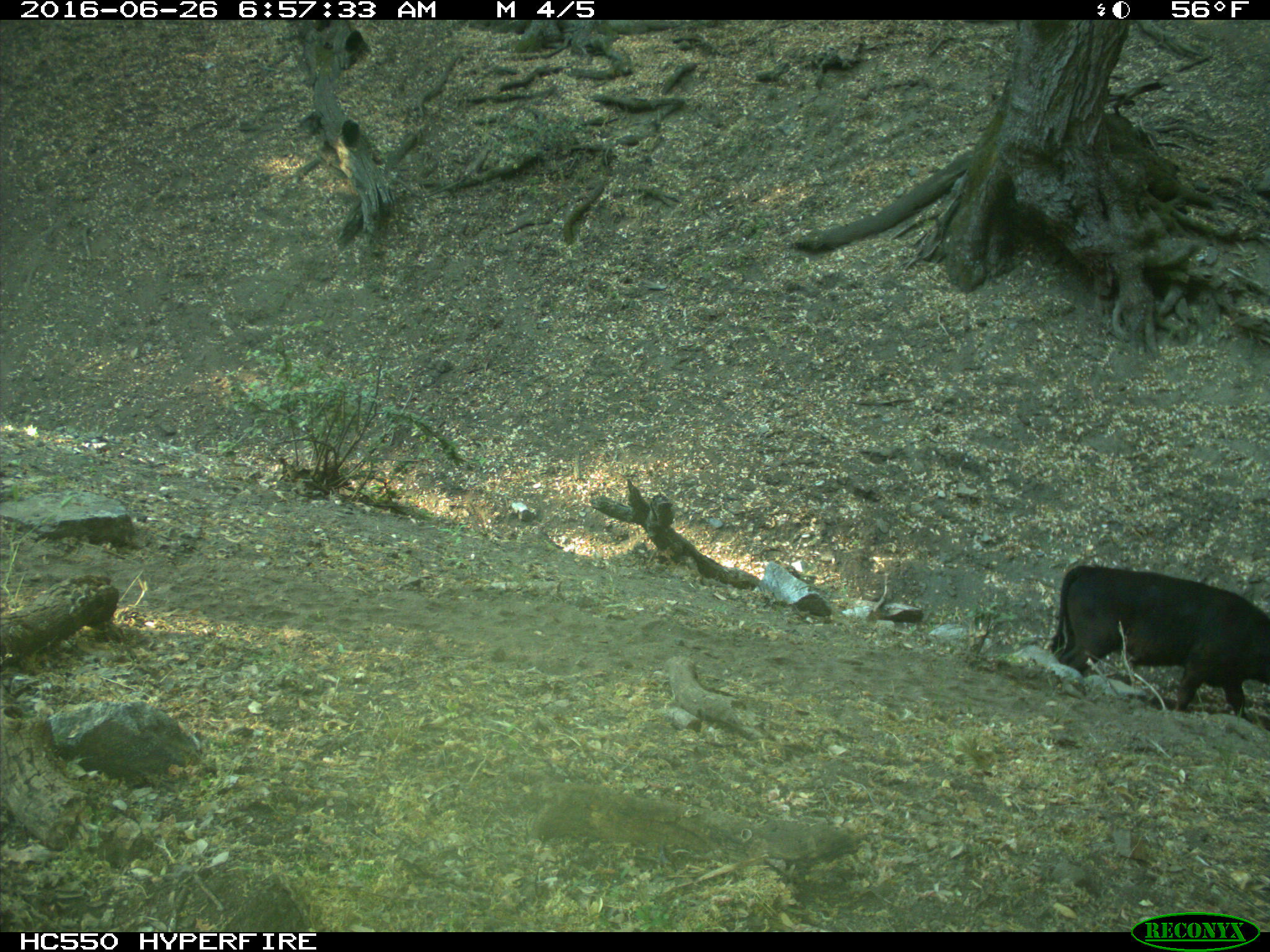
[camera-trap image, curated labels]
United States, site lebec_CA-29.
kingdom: Animalia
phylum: Chordata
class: Mammalia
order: Artiodactyla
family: Bovidae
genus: Bos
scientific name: Bos taurus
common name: domestic cow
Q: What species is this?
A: Bos taurus (domestic cow).